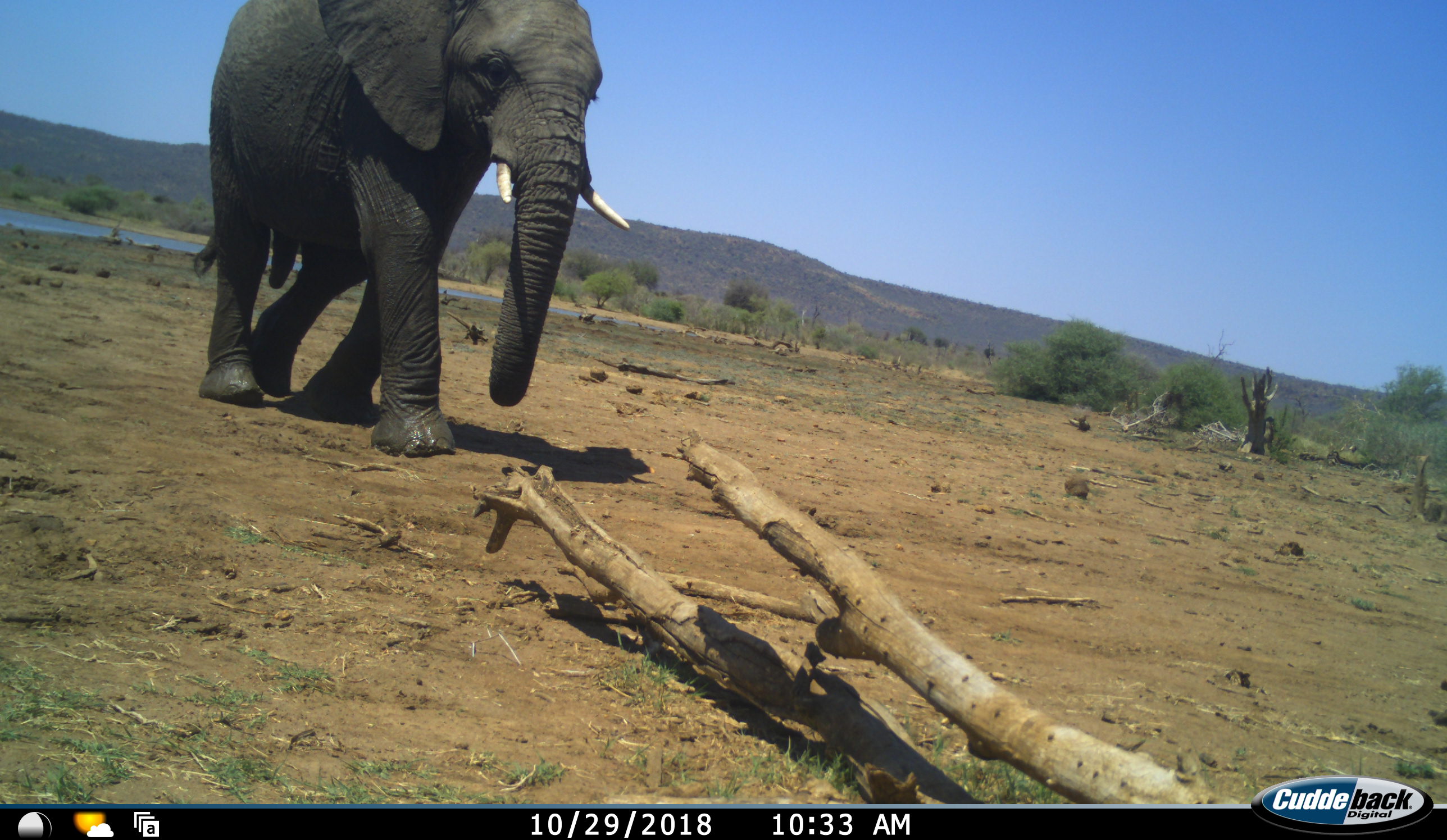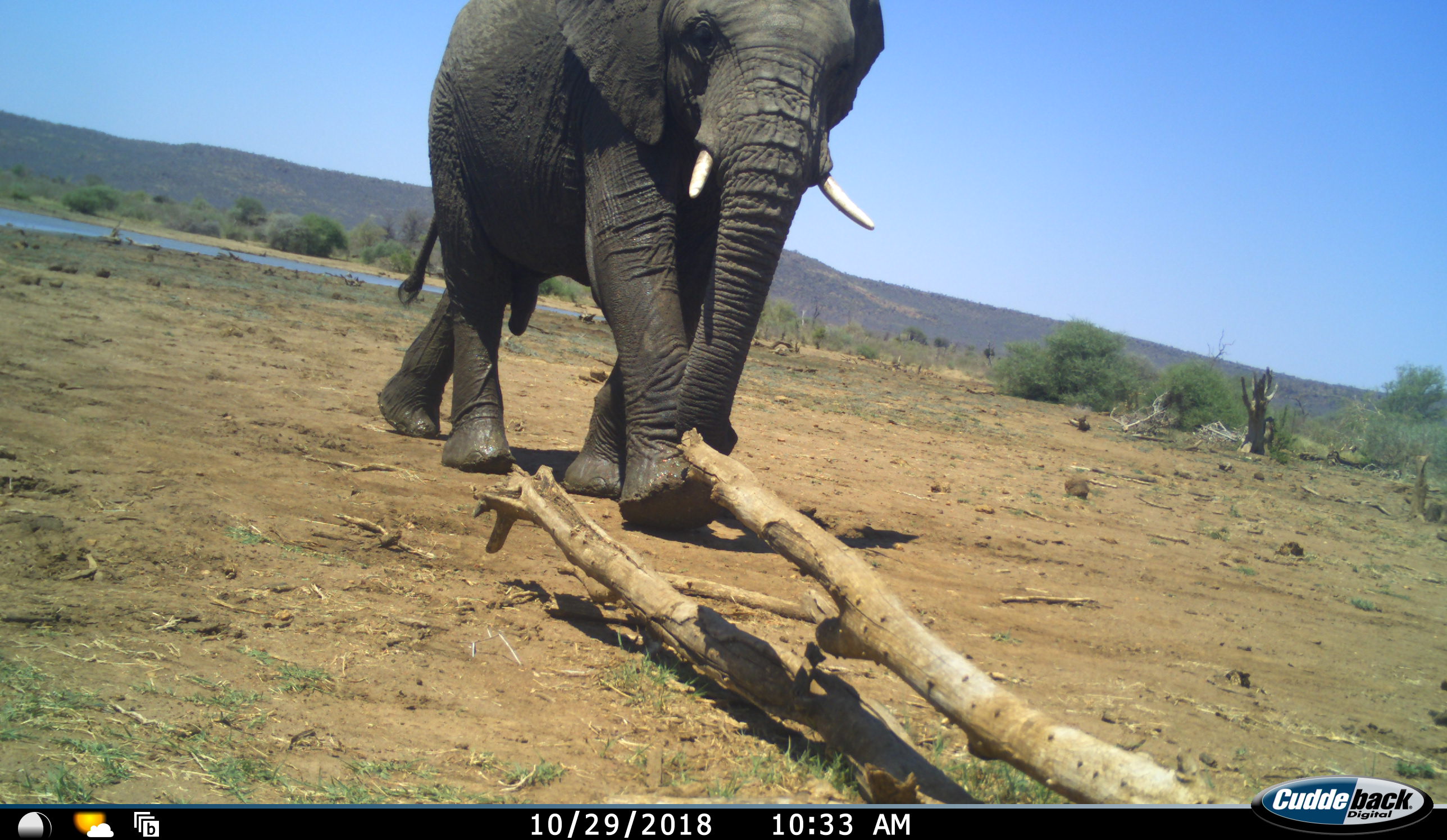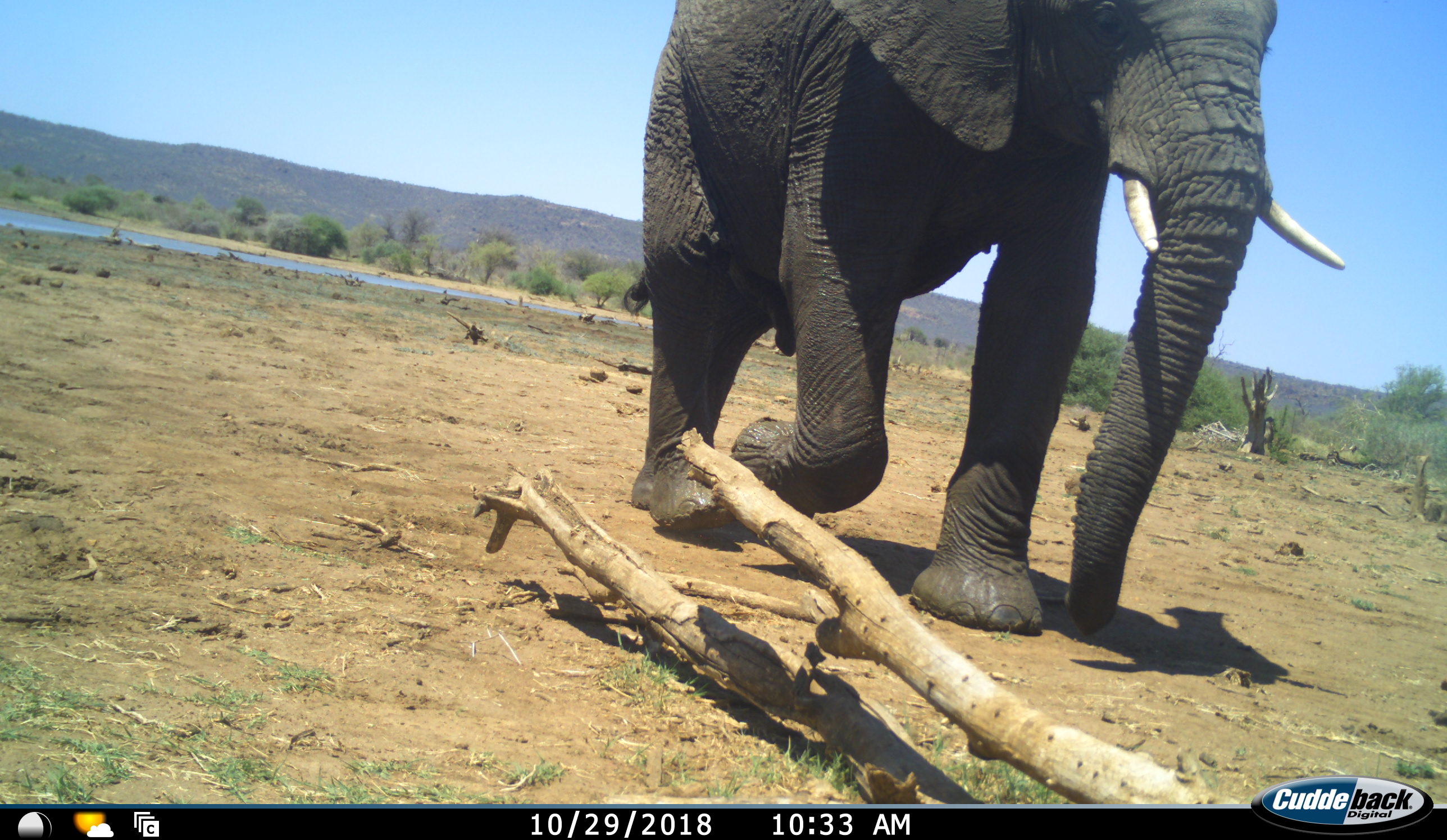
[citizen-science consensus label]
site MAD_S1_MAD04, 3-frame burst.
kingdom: Animalia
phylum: Chordata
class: Mammalia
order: Proboscidea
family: Elephantidae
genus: Loxodonta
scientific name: Loxodonta africana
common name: african bush elephant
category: elephant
Elephant (african bush elephant) (Loxodonta africana), count 1. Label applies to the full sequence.